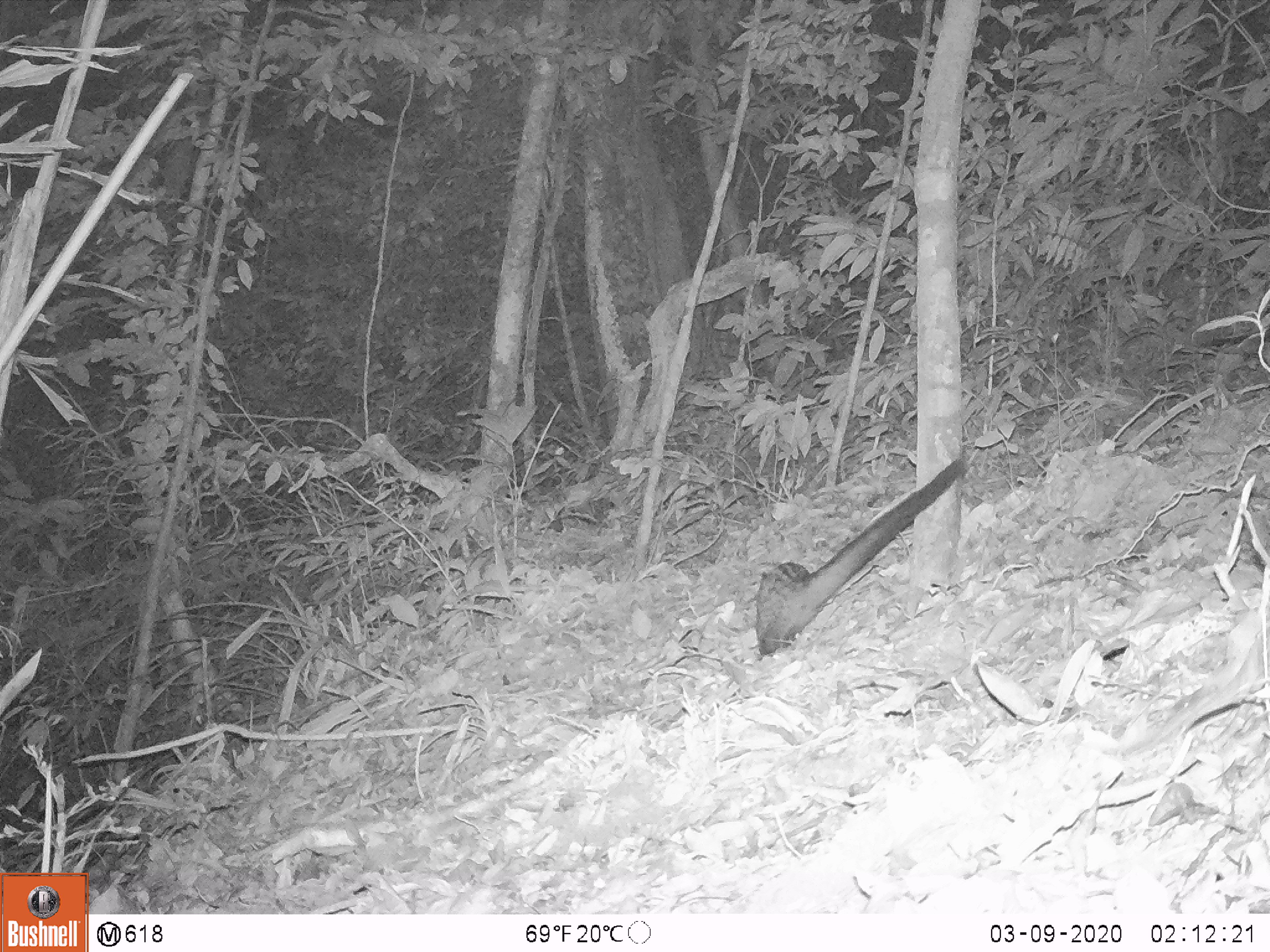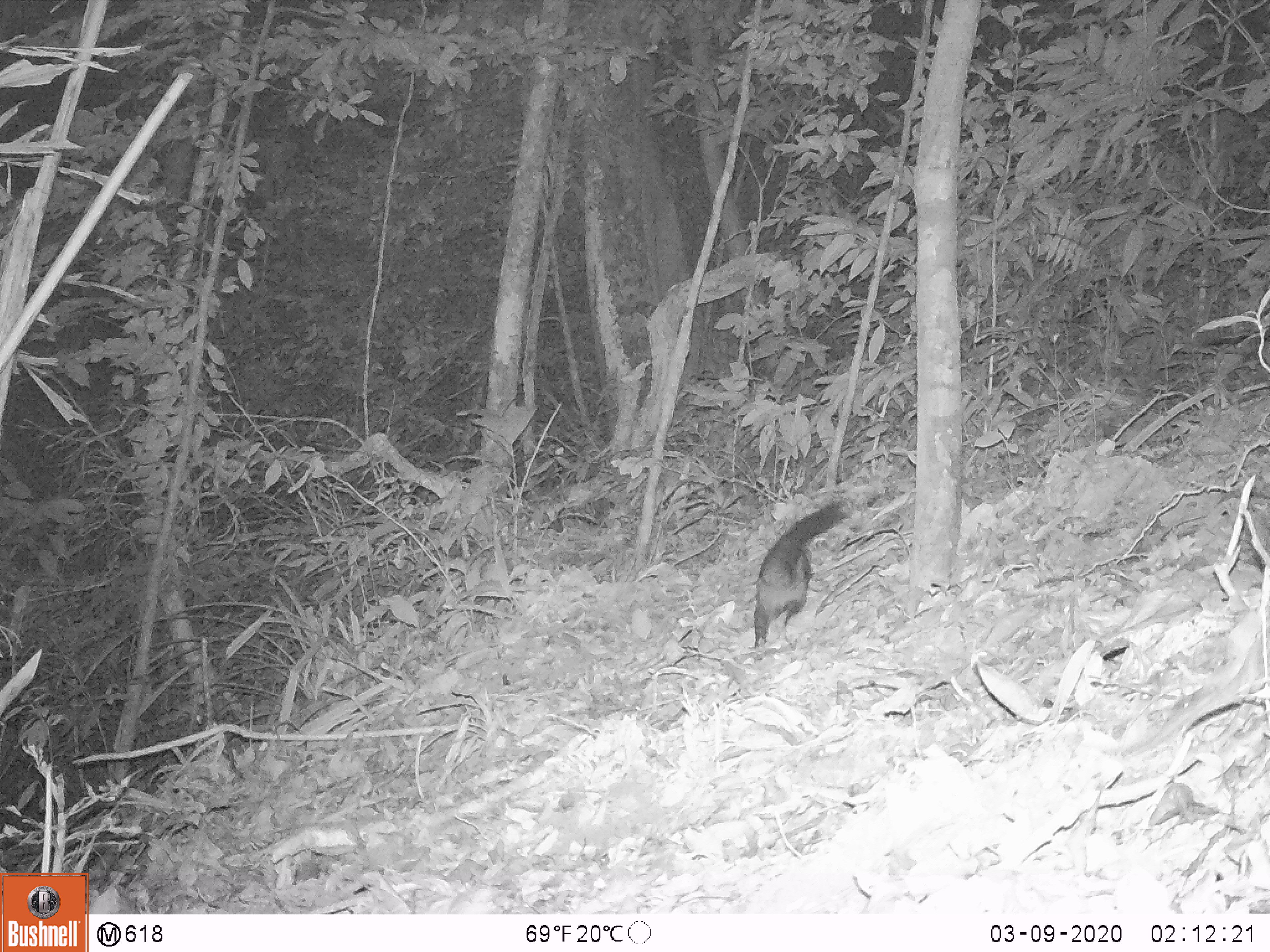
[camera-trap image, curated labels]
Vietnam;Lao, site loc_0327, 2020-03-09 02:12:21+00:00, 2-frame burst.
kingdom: Animalia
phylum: Chordata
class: Mammalia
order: Carnivora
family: Viverridae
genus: Paradoxurus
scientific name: Paradoxurus hermaphroditus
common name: common palm civet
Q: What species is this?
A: Common palm civet (Paradoxurus hermaphroditus).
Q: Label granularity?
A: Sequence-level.